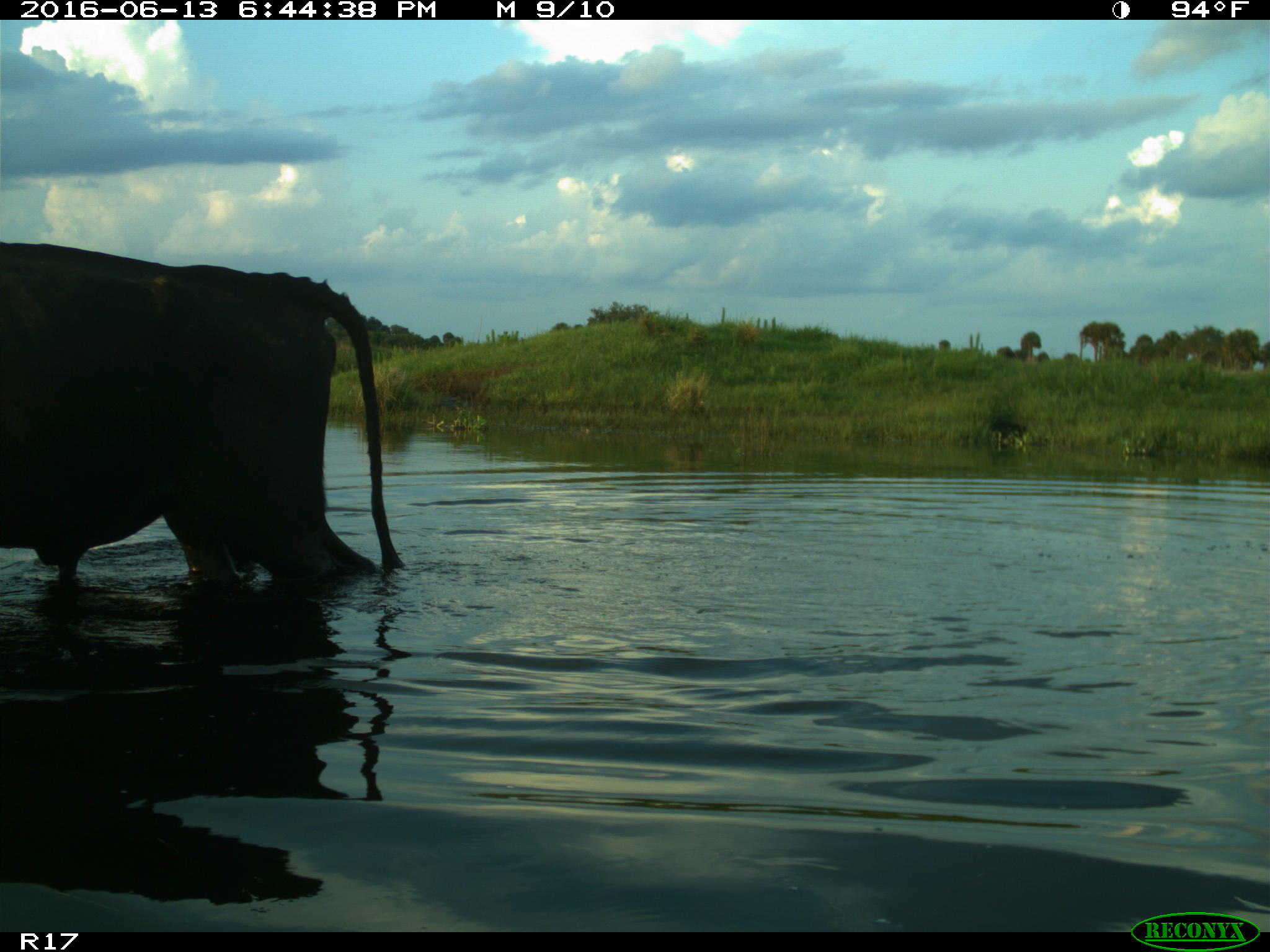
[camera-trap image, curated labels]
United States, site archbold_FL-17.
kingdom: Animalia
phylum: Chordata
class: Mammalia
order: Artiodactyla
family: Bovidae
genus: Bos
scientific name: Bos taurus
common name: domestic cow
Bos taurus (domestic cow).